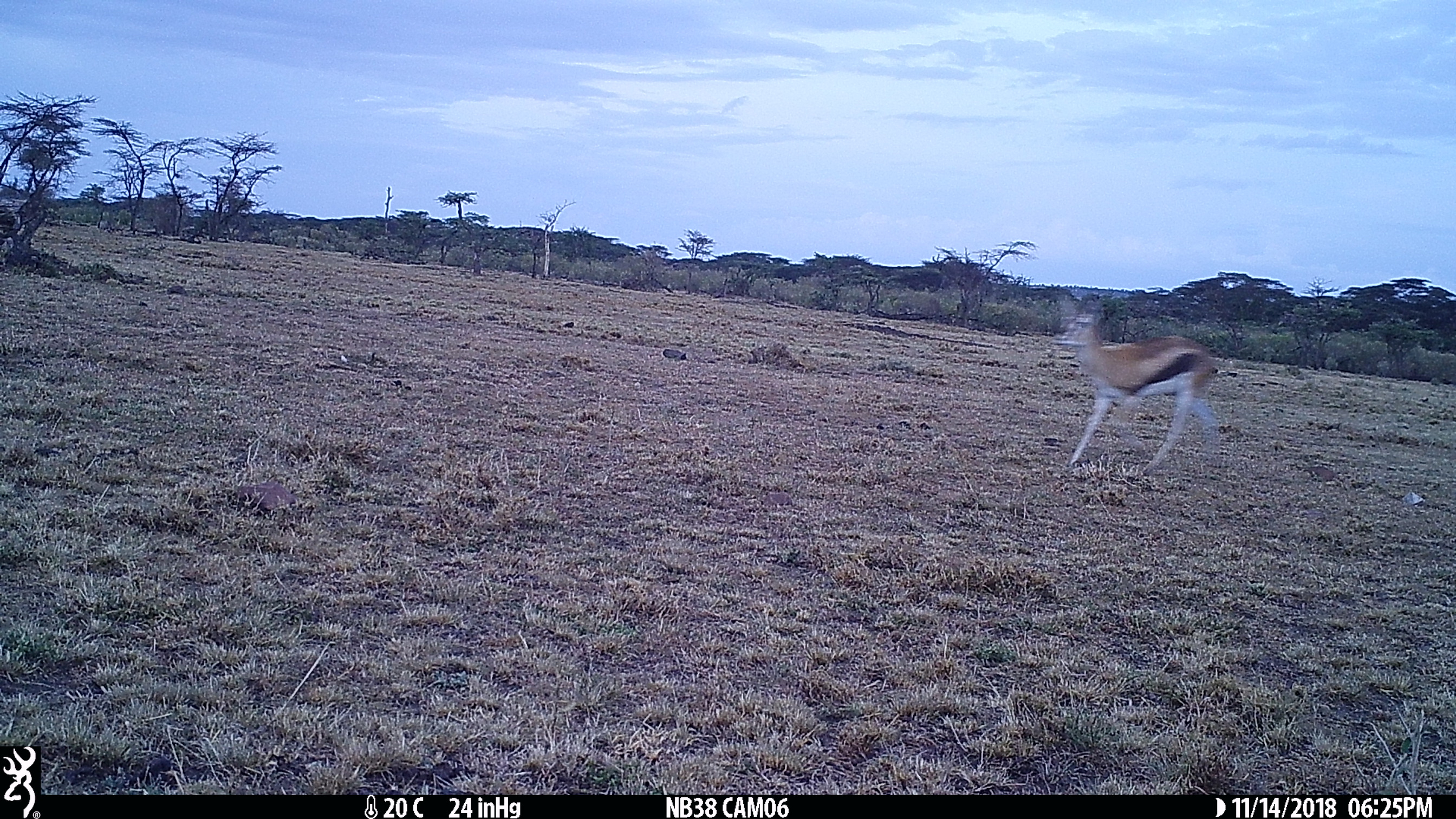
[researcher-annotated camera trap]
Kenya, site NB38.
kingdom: Animalia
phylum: Chordata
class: Mammalia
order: Artiodactyla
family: Bovidae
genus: Eudorcas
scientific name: Eudorcas thomsonii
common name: thomon's gazelle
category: gazelle thomsons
Gazelle thomsons (thomon's gazelle) (Eudorcas thomsonii).